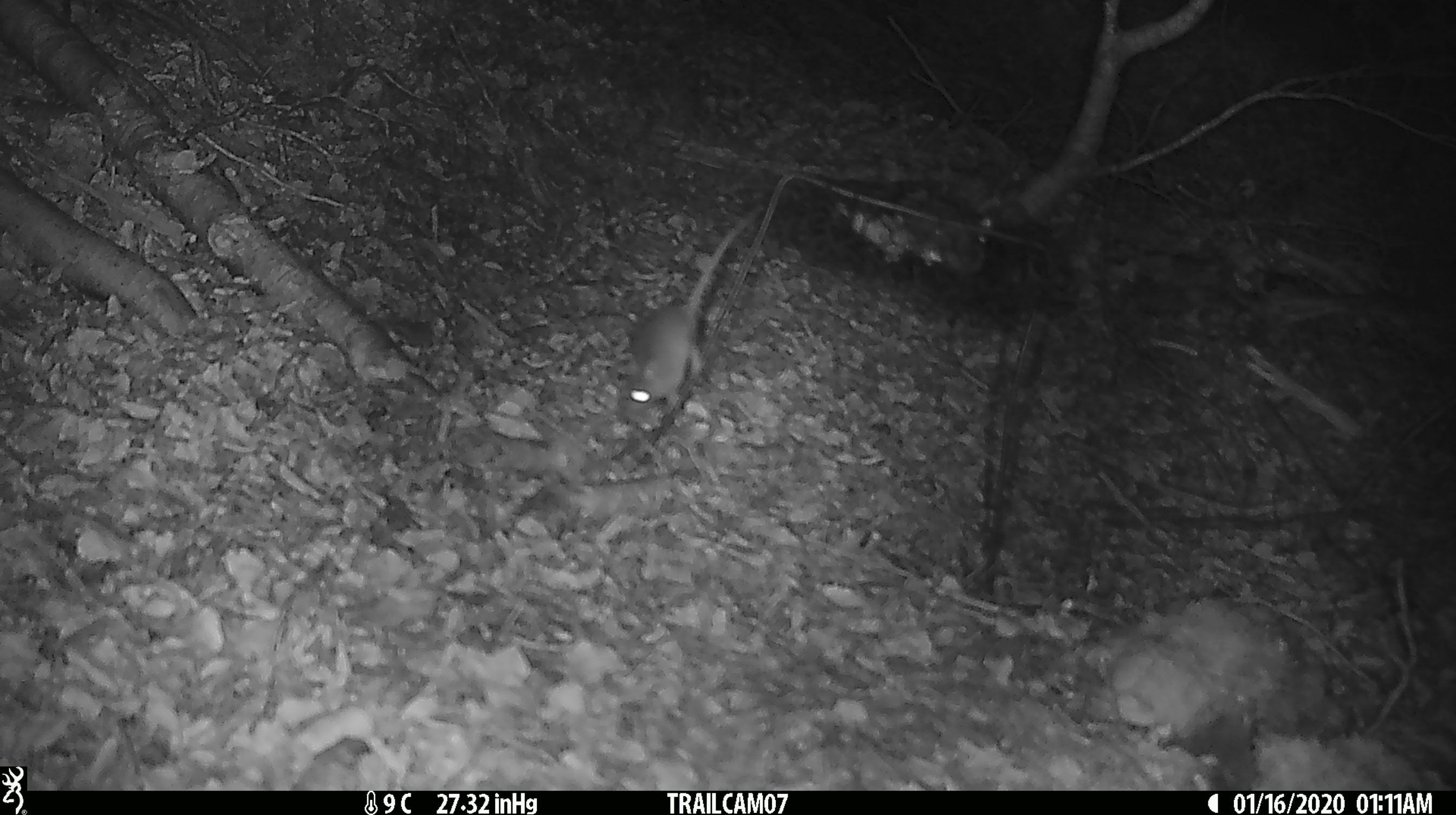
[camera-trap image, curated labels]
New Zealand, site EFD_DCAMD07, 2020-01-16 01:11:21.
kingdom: Animalia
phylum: Chordata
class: Mammalia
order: Rodentia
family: Muridae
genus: Mus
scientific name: Mus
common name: mouse